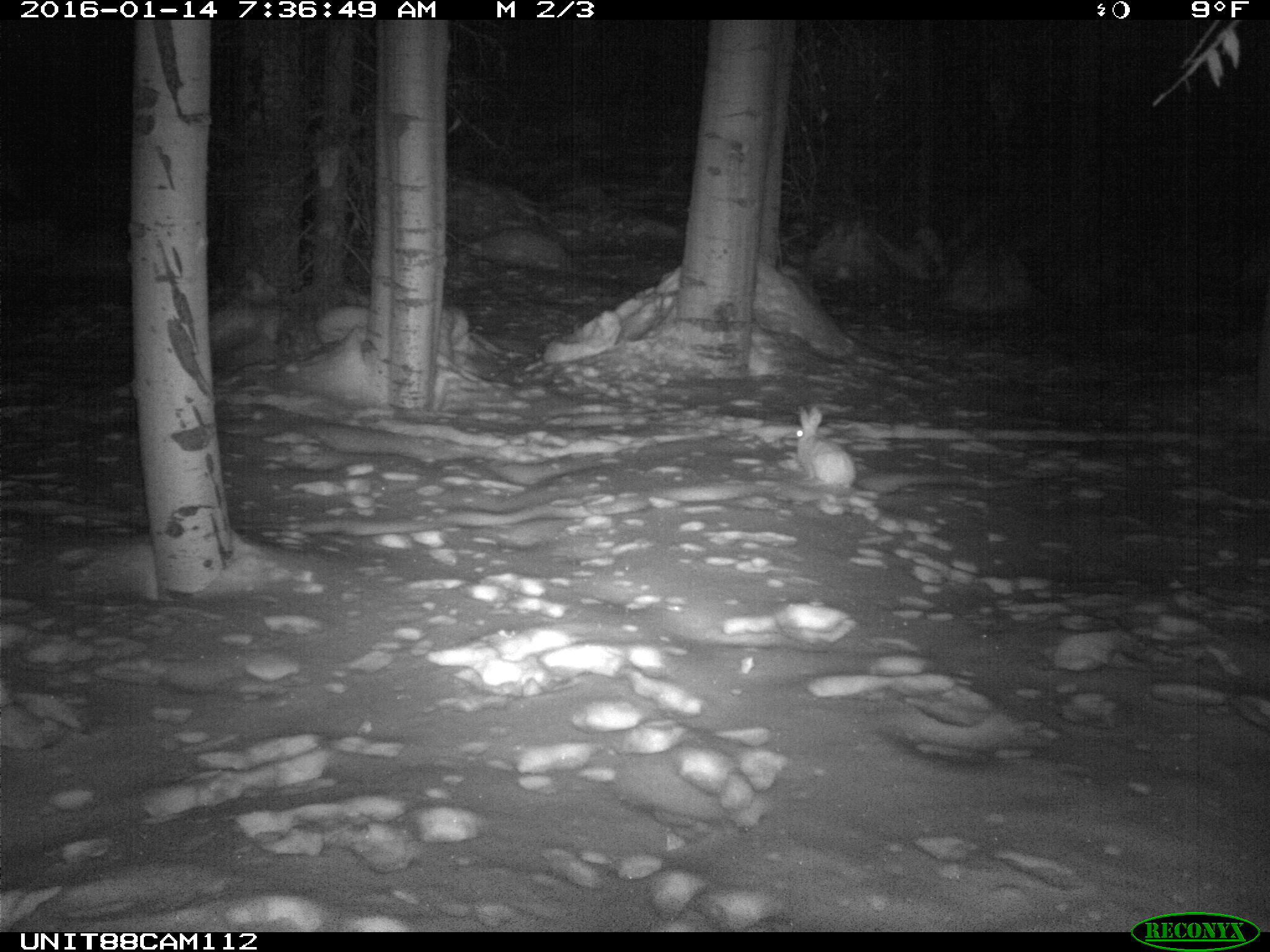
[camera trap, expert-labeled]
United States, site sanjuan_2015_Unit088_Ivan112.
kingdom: Animalia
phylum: Chordata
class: Mammalia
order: Lagomorpha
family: Leporidae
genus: Lepus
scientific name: Lepus americanus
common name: snowshoe hare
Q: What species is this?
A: Lepus americanus (snowshoe hare).